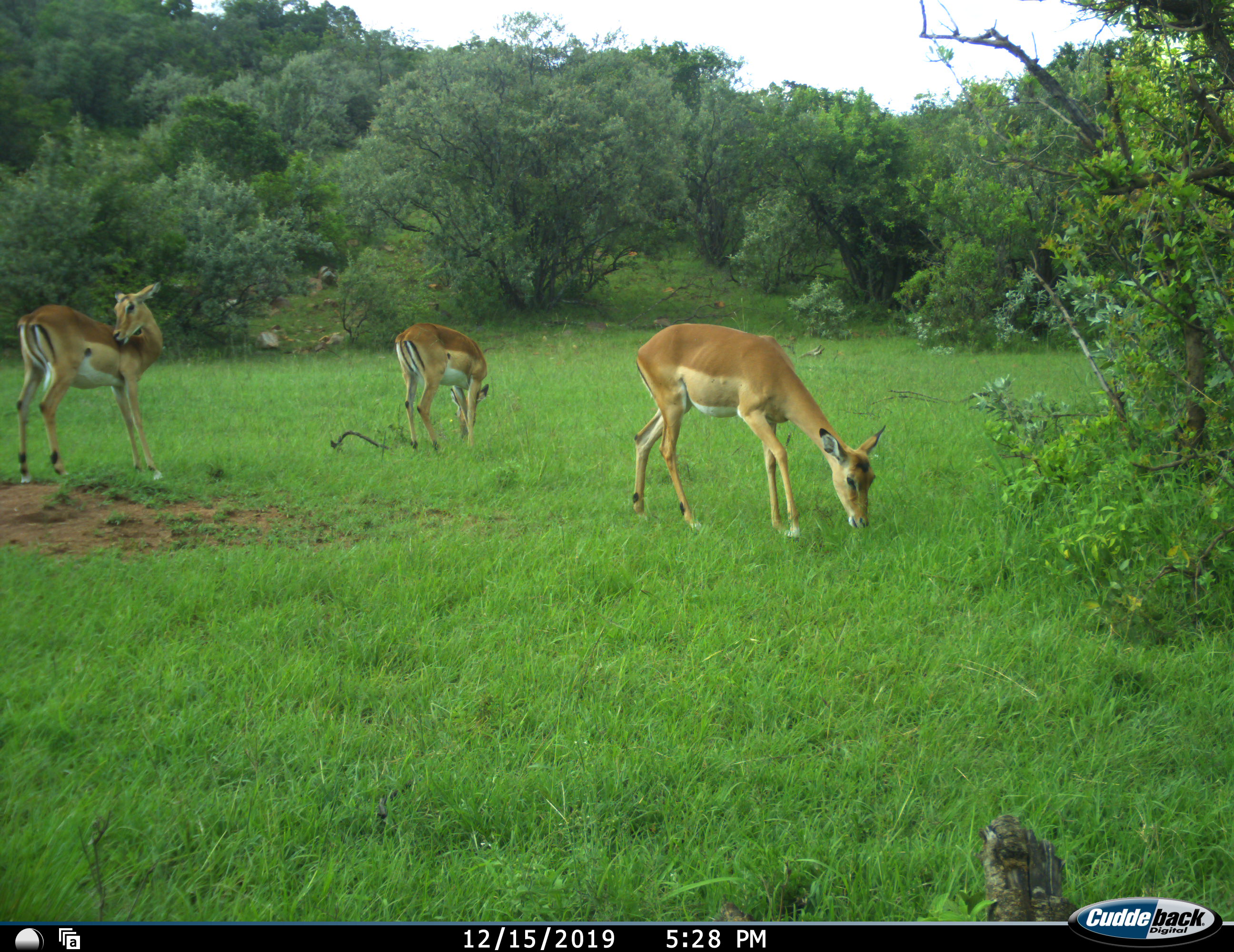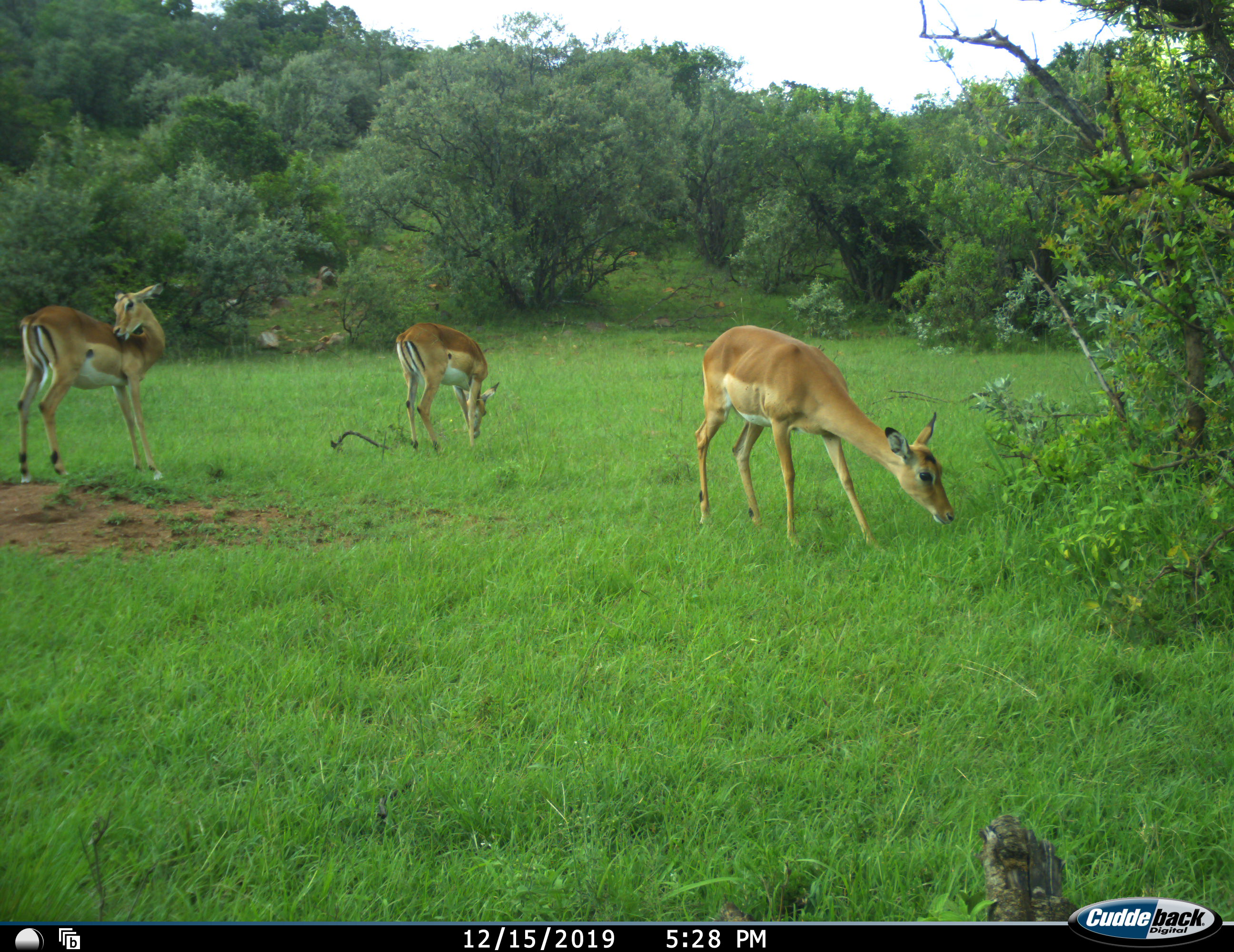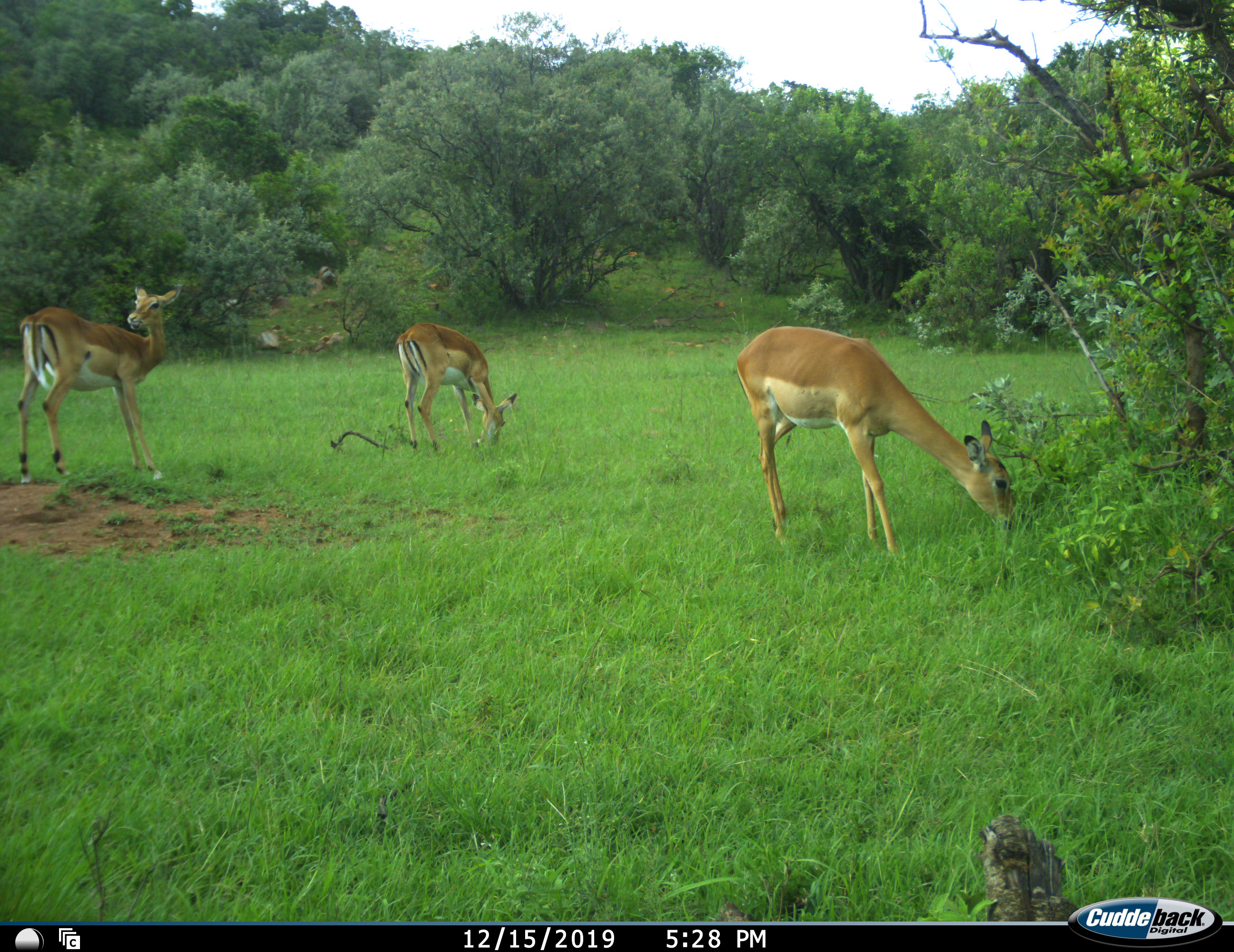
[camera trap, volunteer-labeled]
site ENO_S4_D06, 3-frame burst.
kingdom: Animalia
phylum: Chordata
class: Mammalia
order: Artiodactyla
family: Bovidae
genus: Aepyceros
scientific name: Aepyceros melampus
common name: impala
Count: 3.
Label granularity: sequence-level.